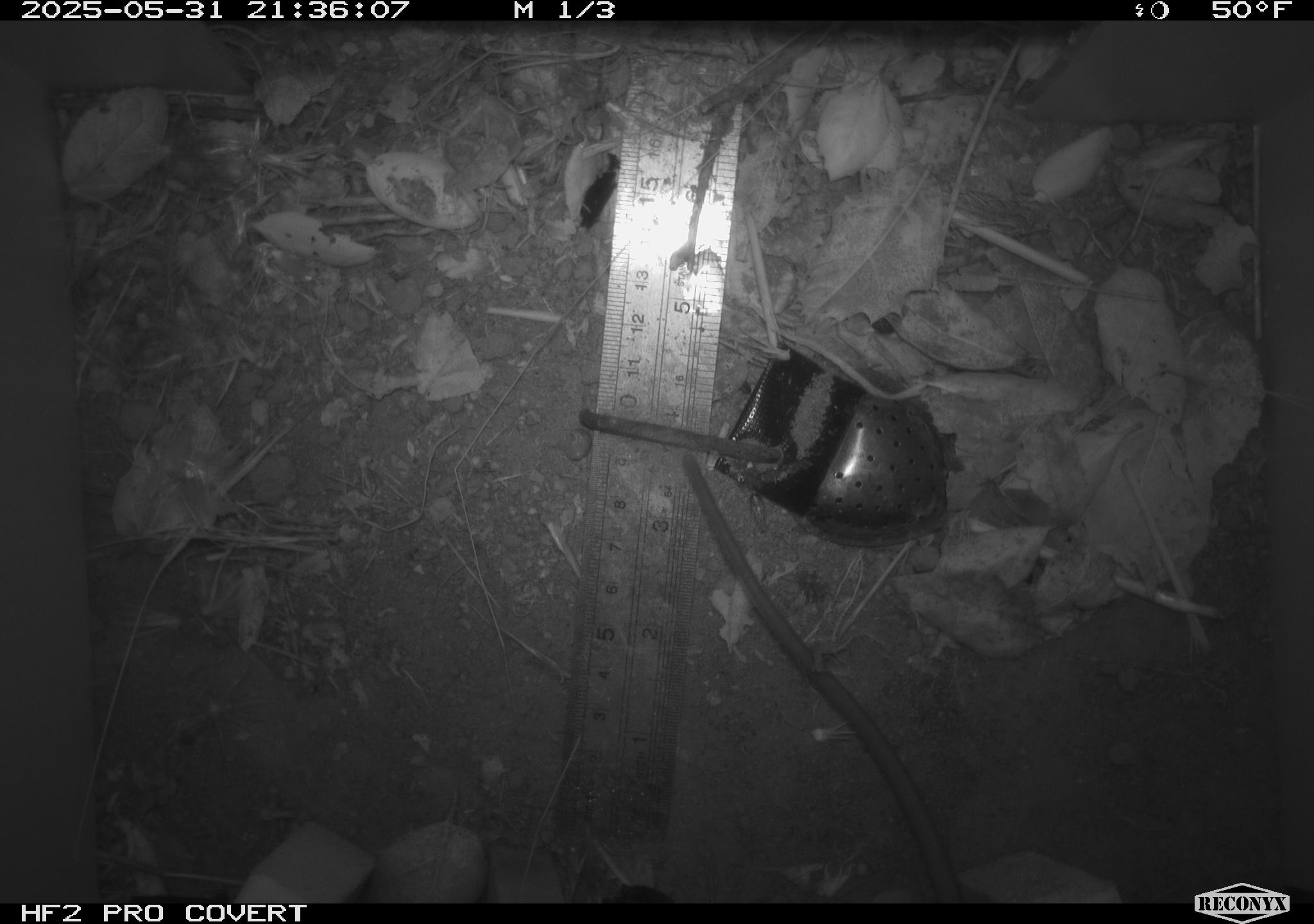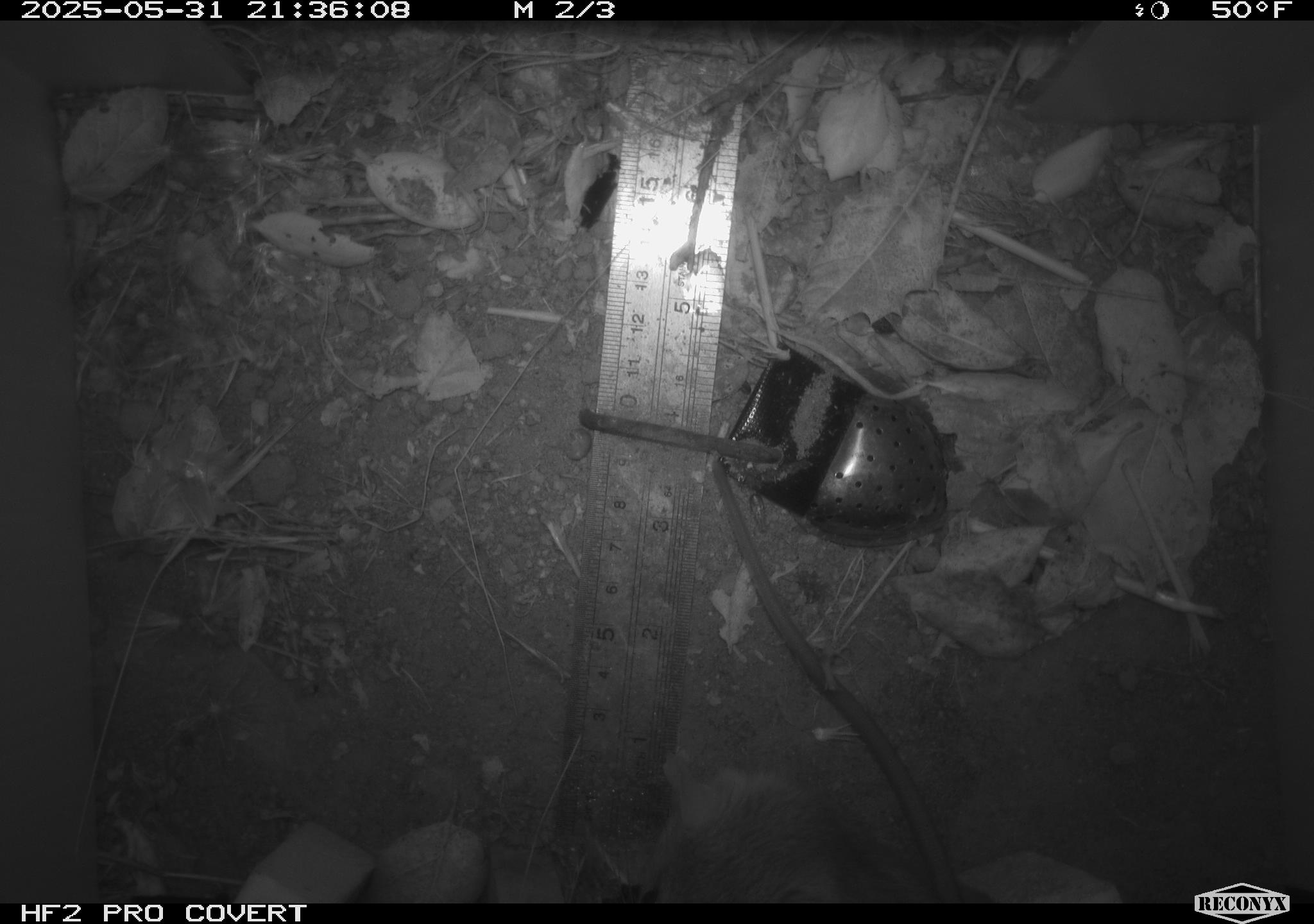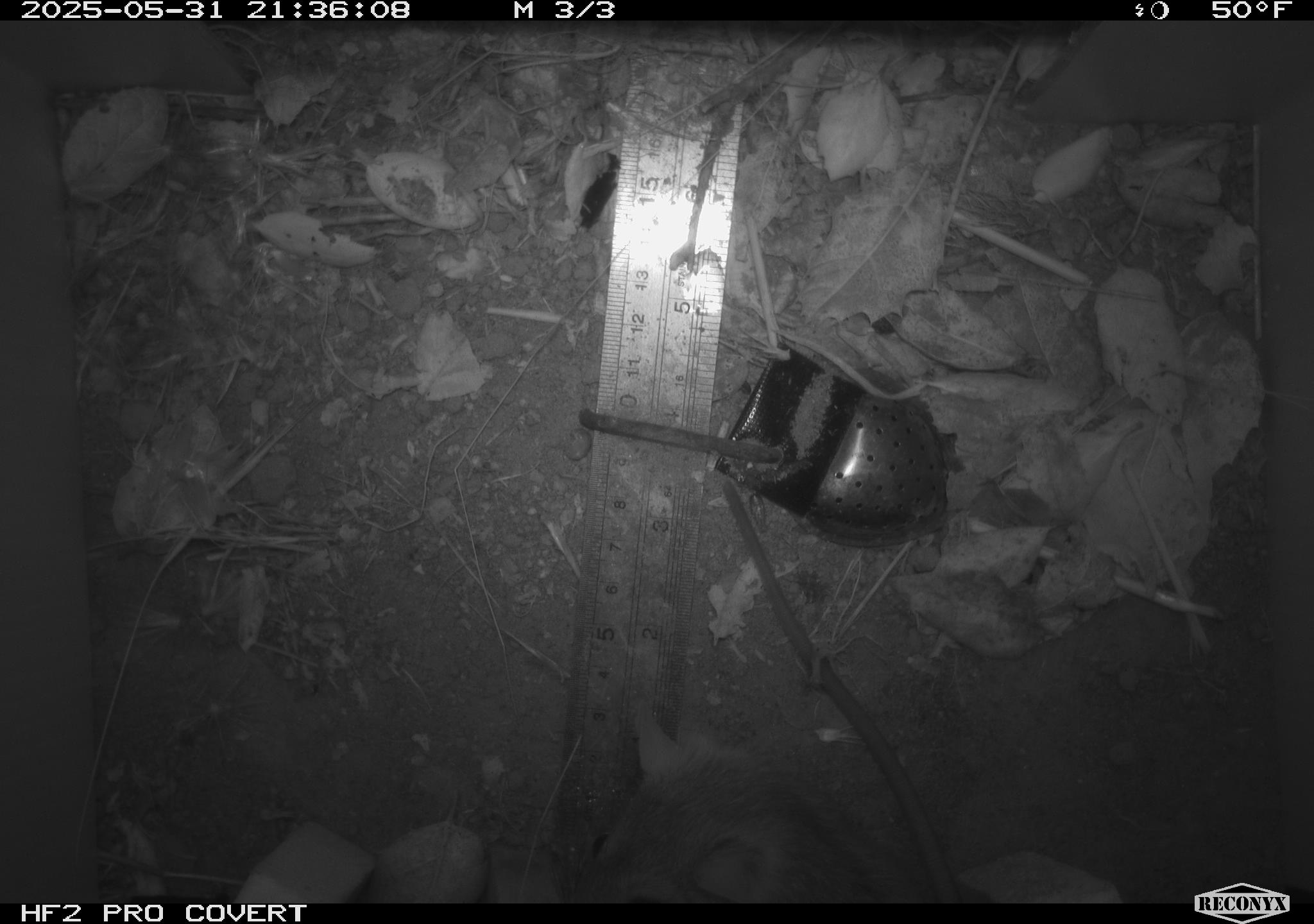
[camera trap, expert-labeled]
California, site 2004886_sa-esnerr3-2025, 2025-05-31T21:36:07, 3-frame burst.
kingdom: Animalia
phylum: Chordata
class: Mammalia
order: Rodentia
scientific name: Rodentia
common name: rodent